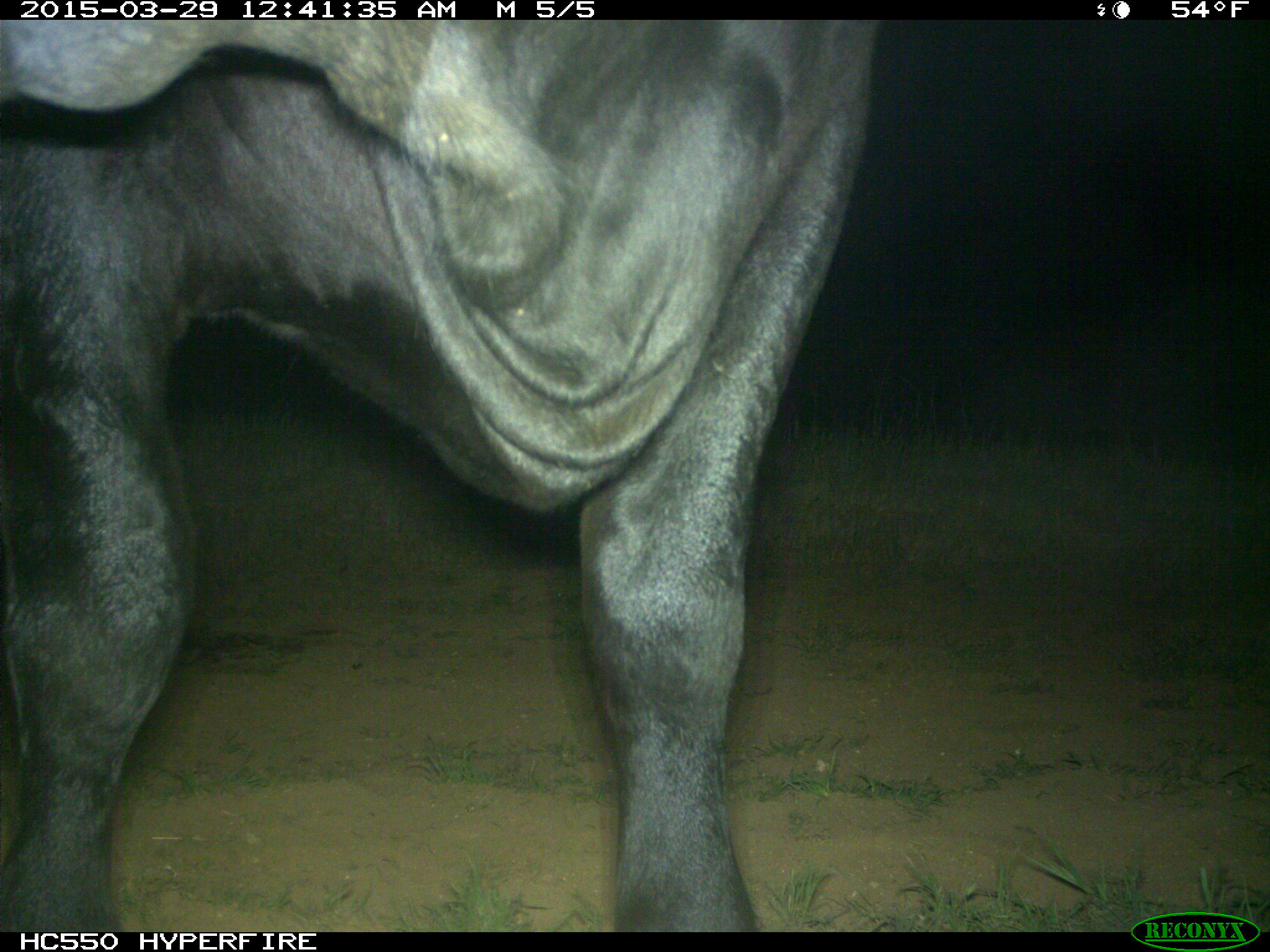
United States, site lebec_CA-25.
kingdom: Animalia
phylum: Chordata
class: Mammalia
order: Artiodactyla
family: Bovidae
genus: Bos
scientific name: Bos taurus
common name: domestic cow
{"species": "Bos taurus (domestic cow)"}